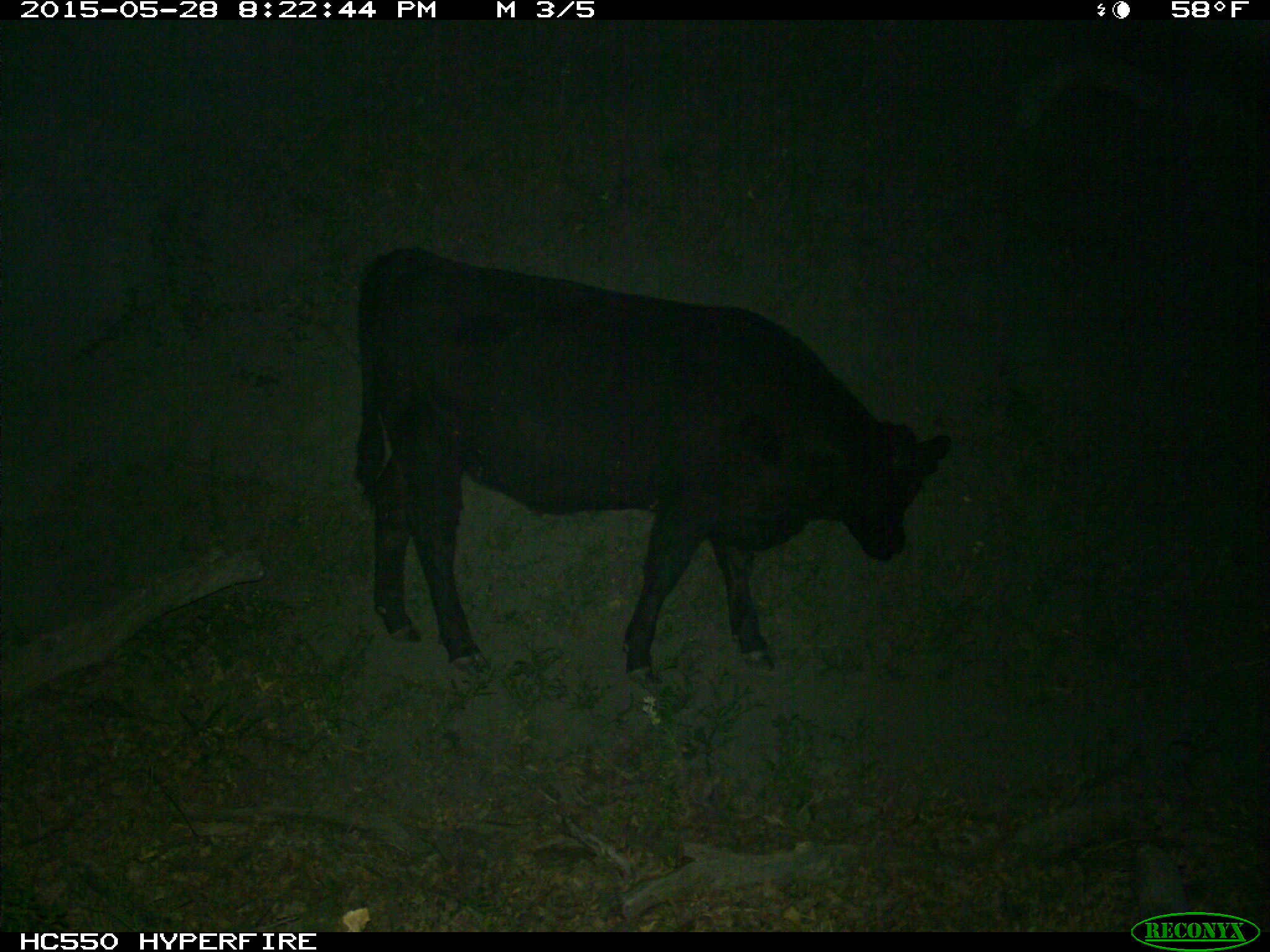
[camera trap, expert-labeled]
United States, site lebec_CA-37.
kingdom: Animalia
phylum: Chordata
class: Mammalia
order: Artiodactyla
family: Bovidae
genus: Bos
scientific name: Bos taurus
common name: domestic cow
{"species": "Bos taurus (domestic cow)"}